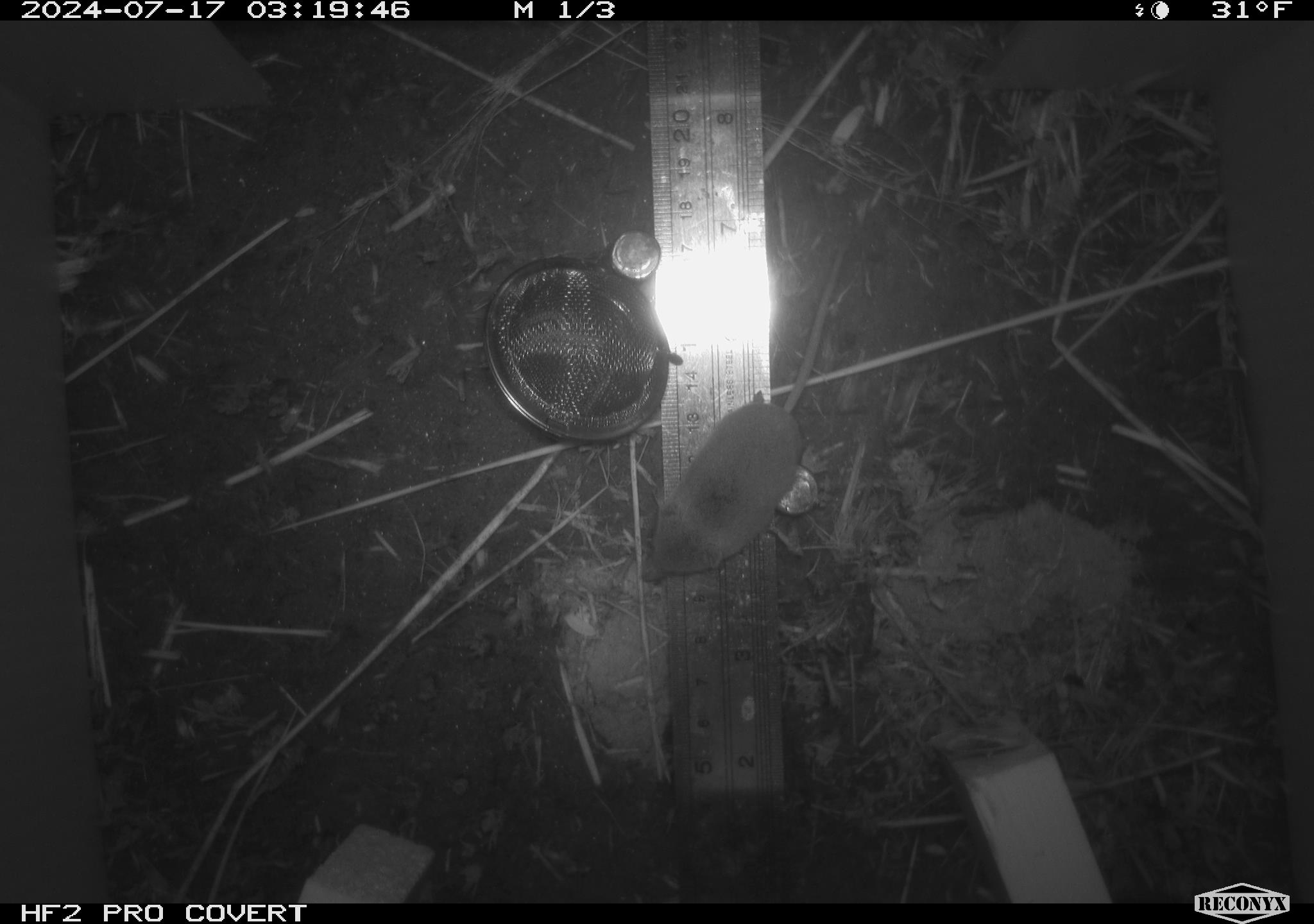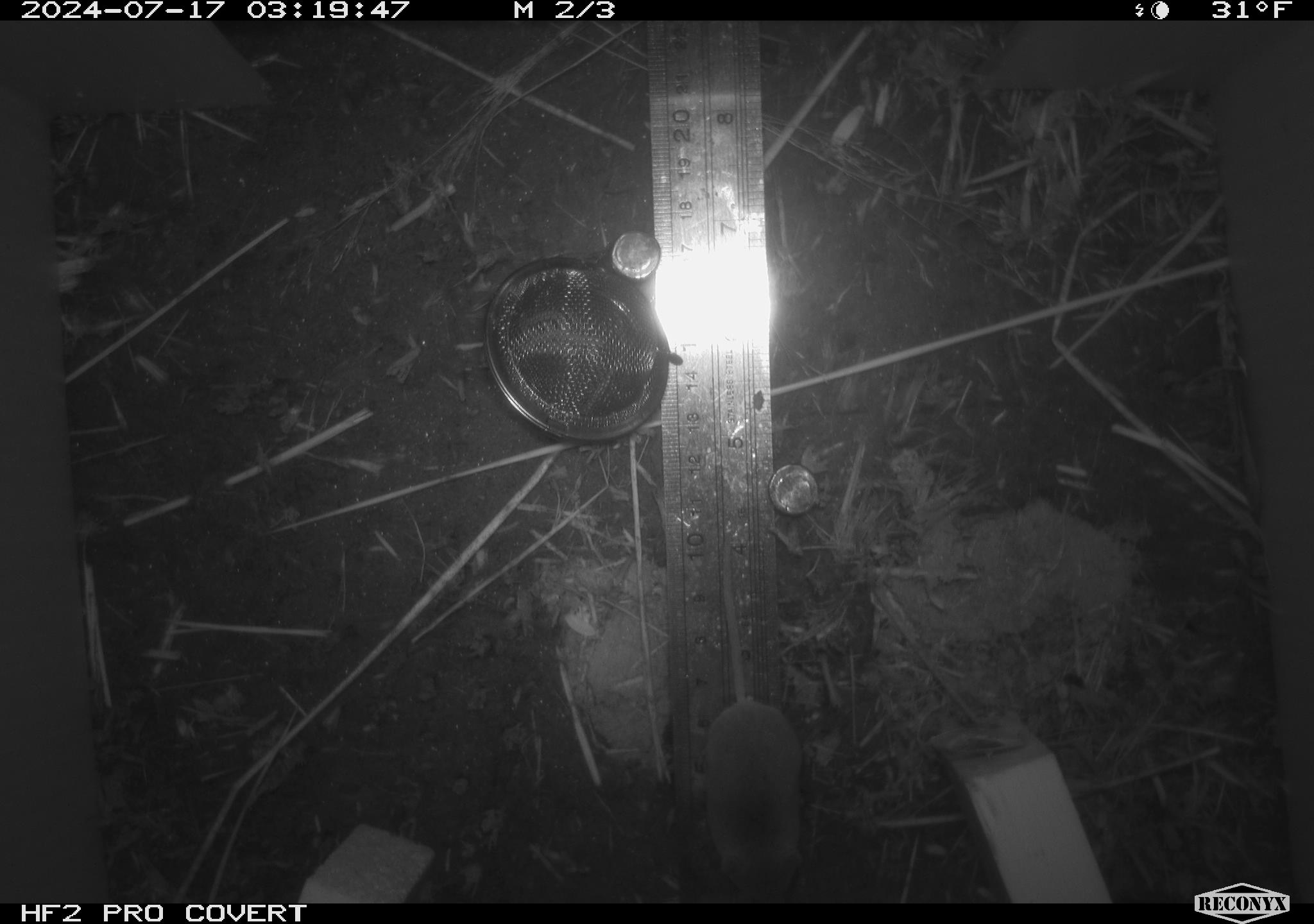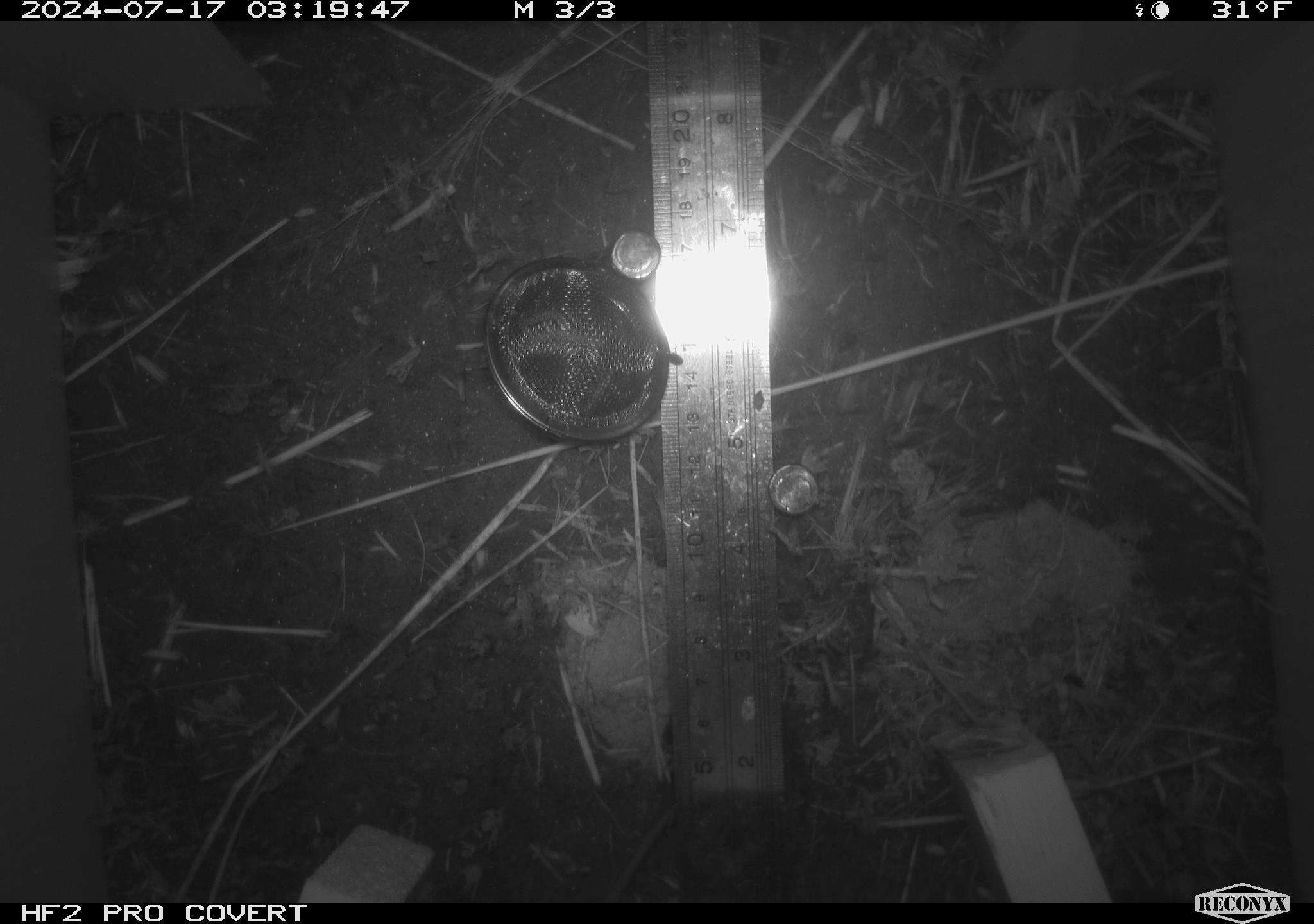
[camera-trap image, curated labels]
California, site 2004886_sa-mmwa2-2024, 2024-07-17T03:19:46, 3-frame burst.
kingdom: Animalia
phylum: Chordata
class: Mammalia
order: Rodentia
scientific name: Rodentia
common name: mouse species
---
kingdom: Animalia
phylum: Chordata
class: Mammalia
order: Eulipotyphla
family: Soricidae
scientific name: Soricidae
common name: shrews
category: soricidae family